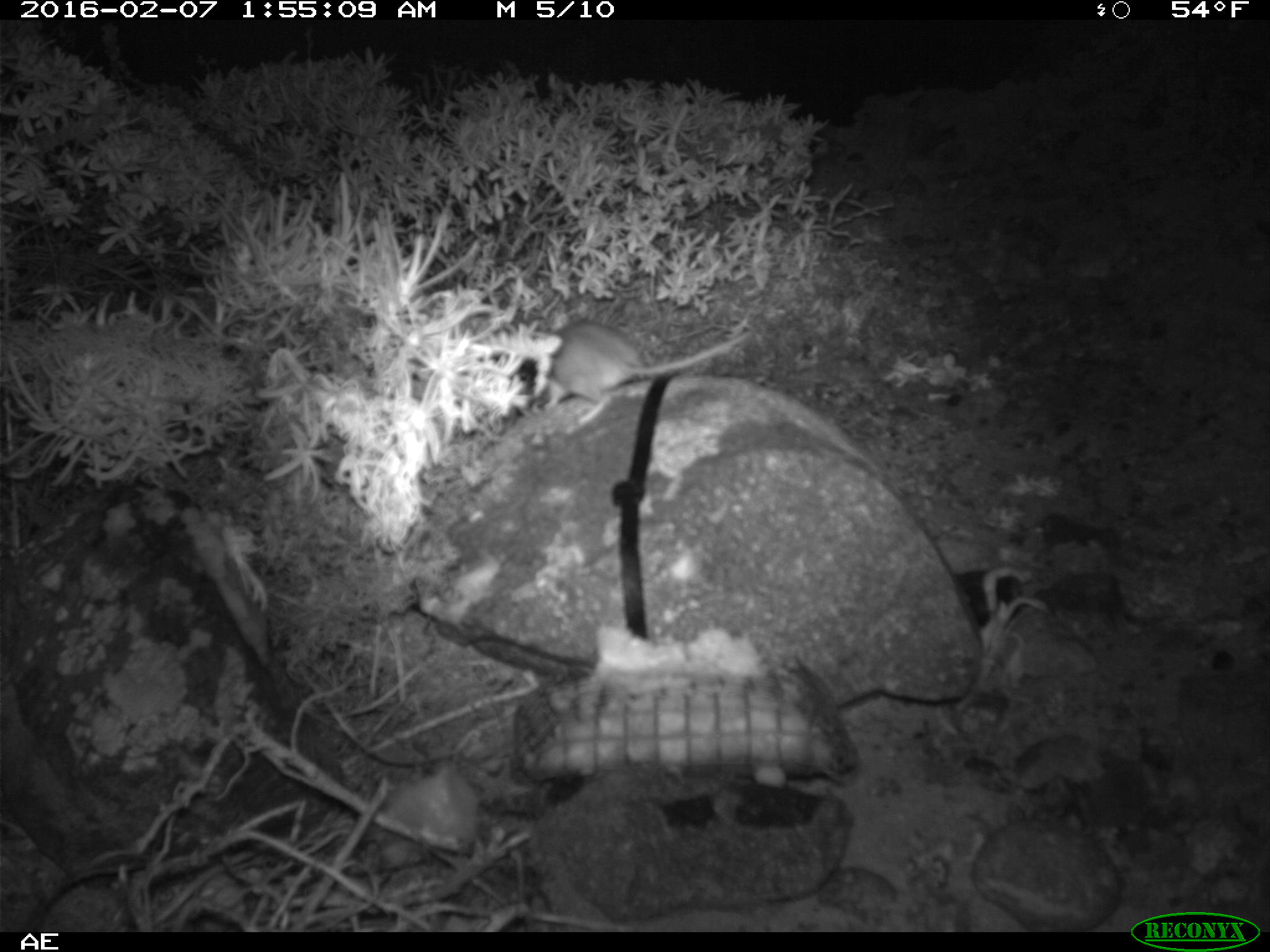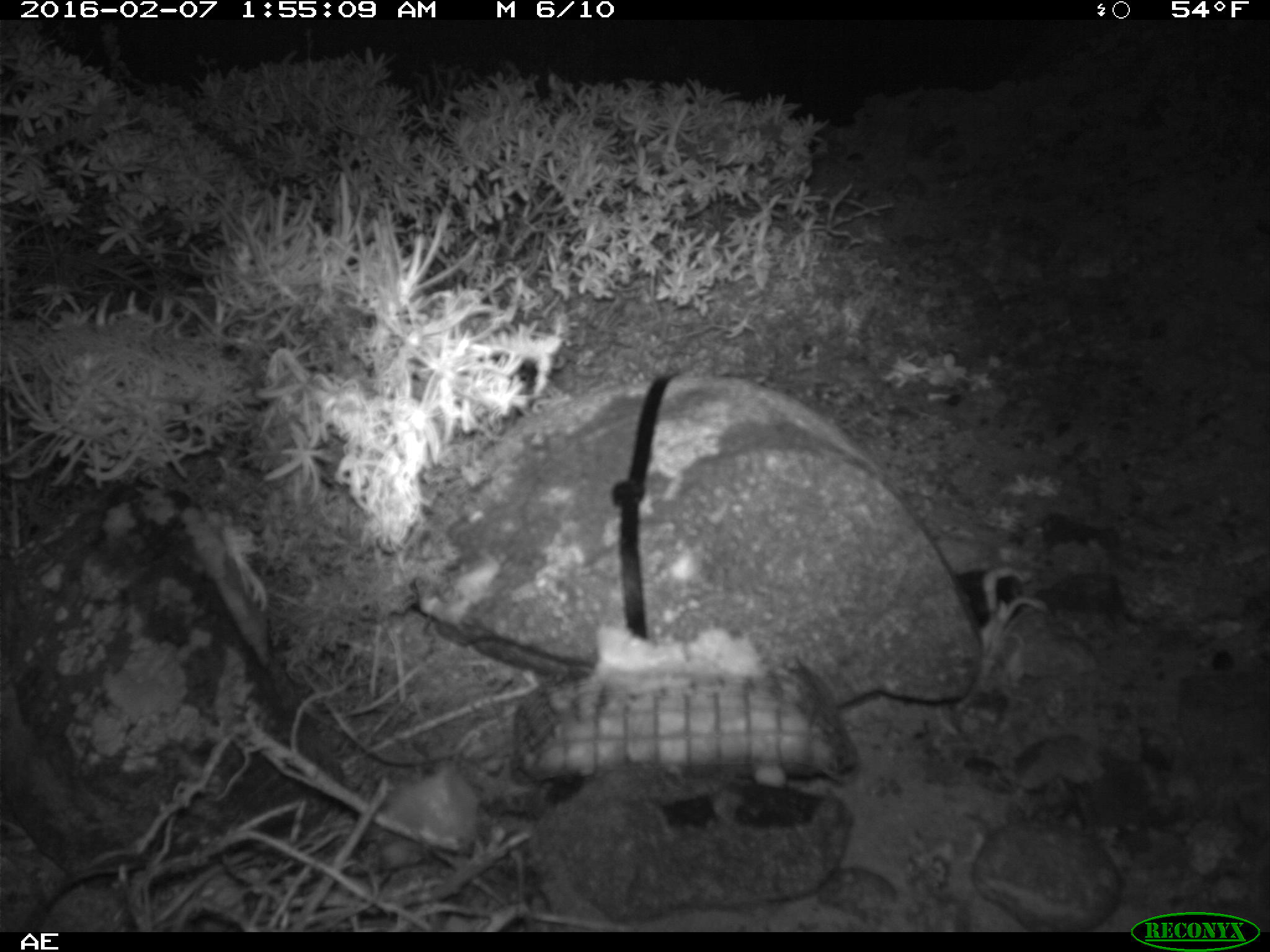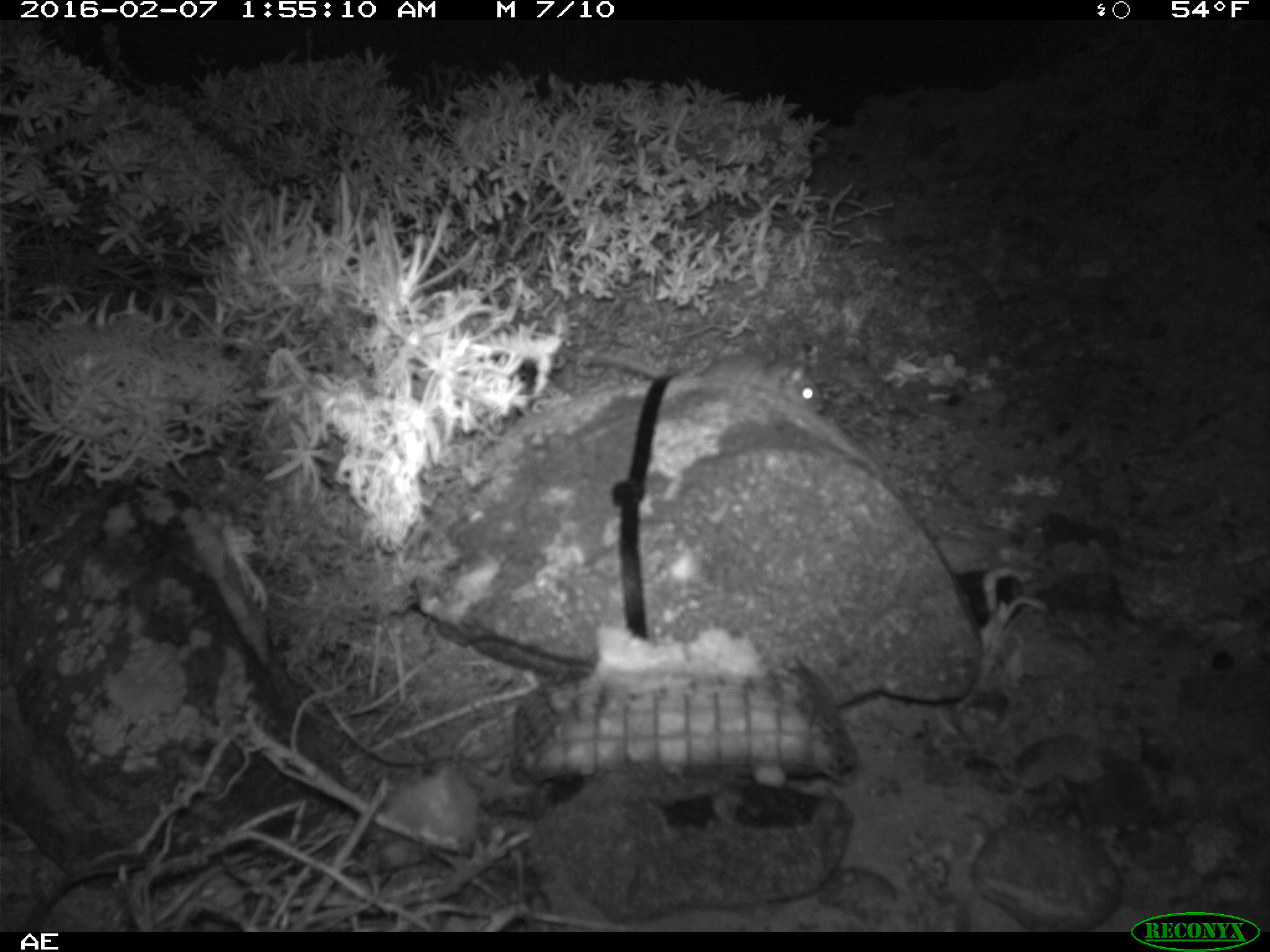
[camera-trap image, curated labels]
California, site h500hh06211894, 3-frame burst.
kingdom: Animalia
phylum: Chordata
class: Mammalia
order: Rodentia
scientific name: Rodentia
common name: rodent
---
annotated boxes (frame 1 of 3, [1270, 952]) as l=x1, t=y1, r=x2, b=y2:
rodent: l=543, t=320, r=752, b=426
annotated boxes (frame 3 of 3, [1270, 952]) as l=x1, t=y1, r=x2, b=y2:
rodent: l=563, t=338, r=825, b=413